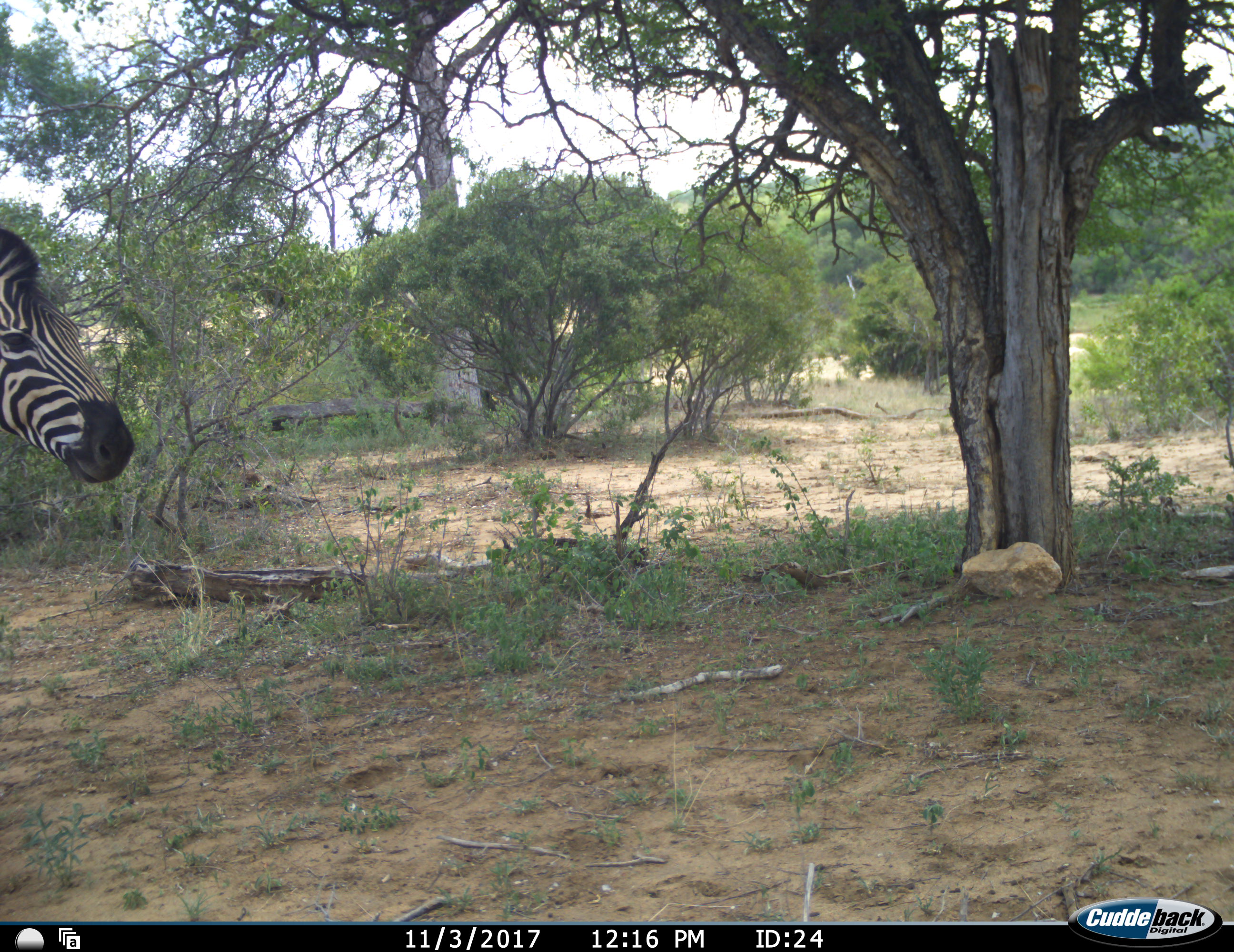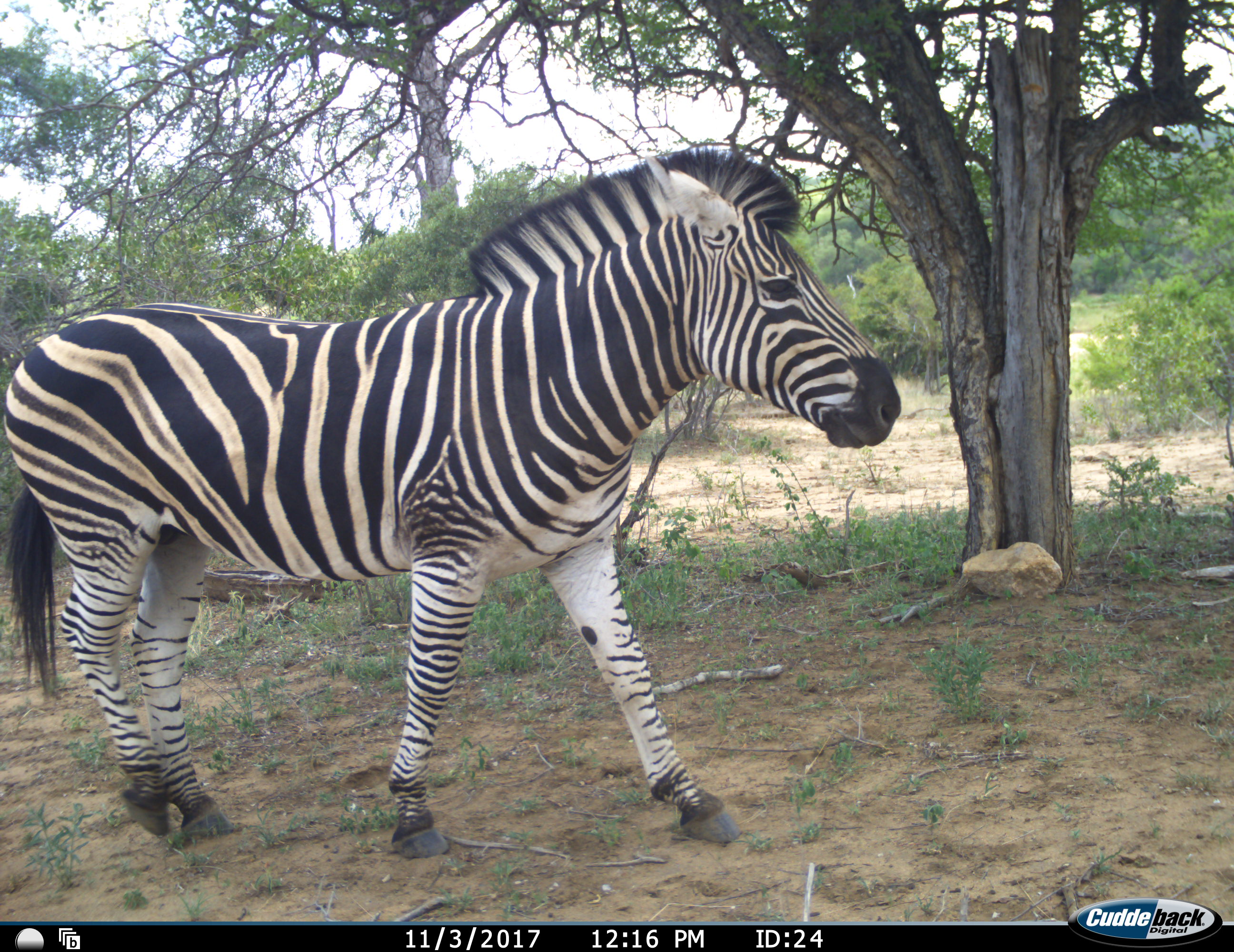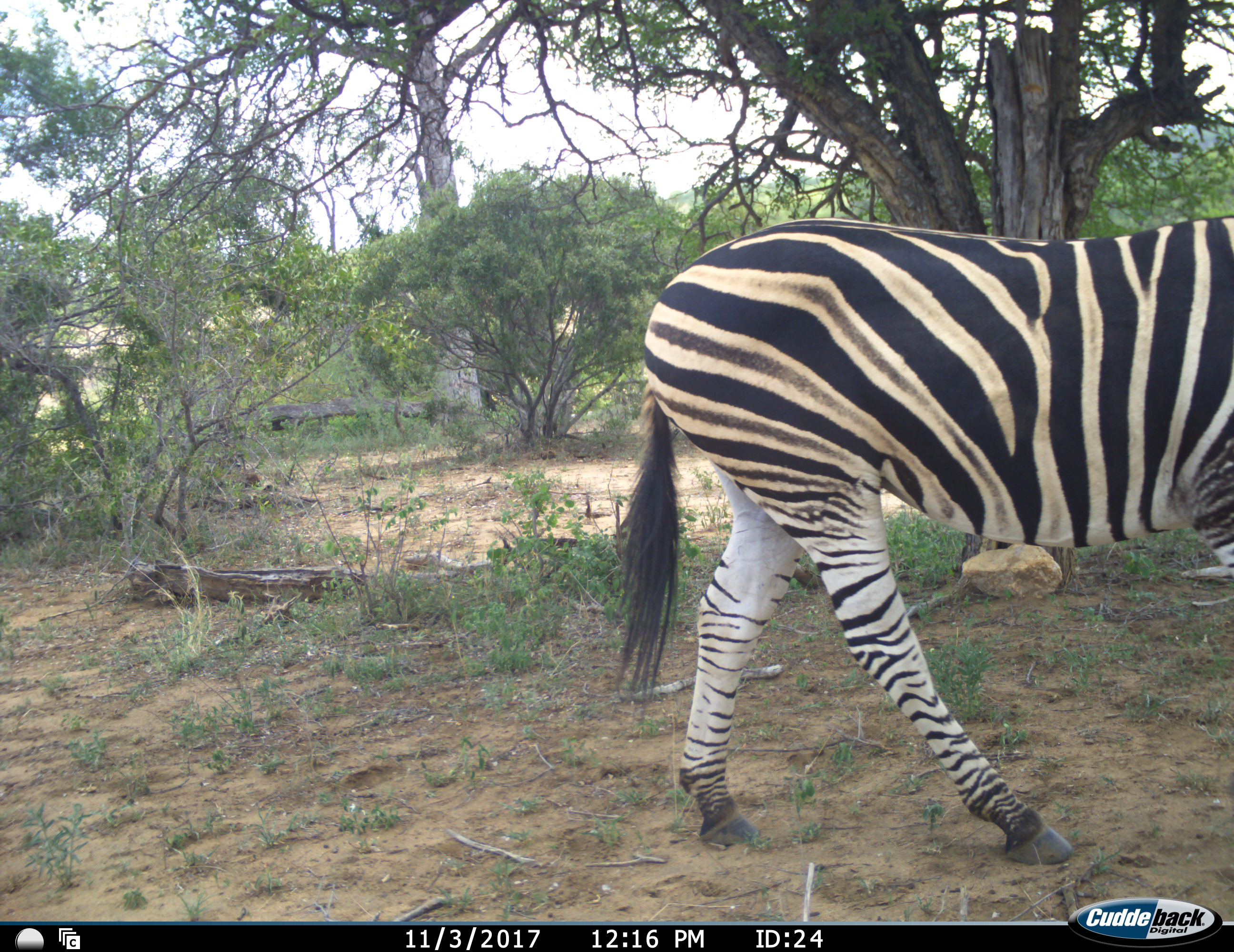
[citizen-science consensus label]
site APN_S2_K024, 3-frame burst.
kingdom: Animalia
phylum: Chordata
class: Mammalia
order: Perissodactyla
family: Equidae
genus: Equus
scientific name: Equus quagga burchellii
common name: burchell's zebra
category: zebraburchells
Zebraburchells (burchell's zebra) (Equus quagga burchellii), count 1. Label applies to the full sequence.